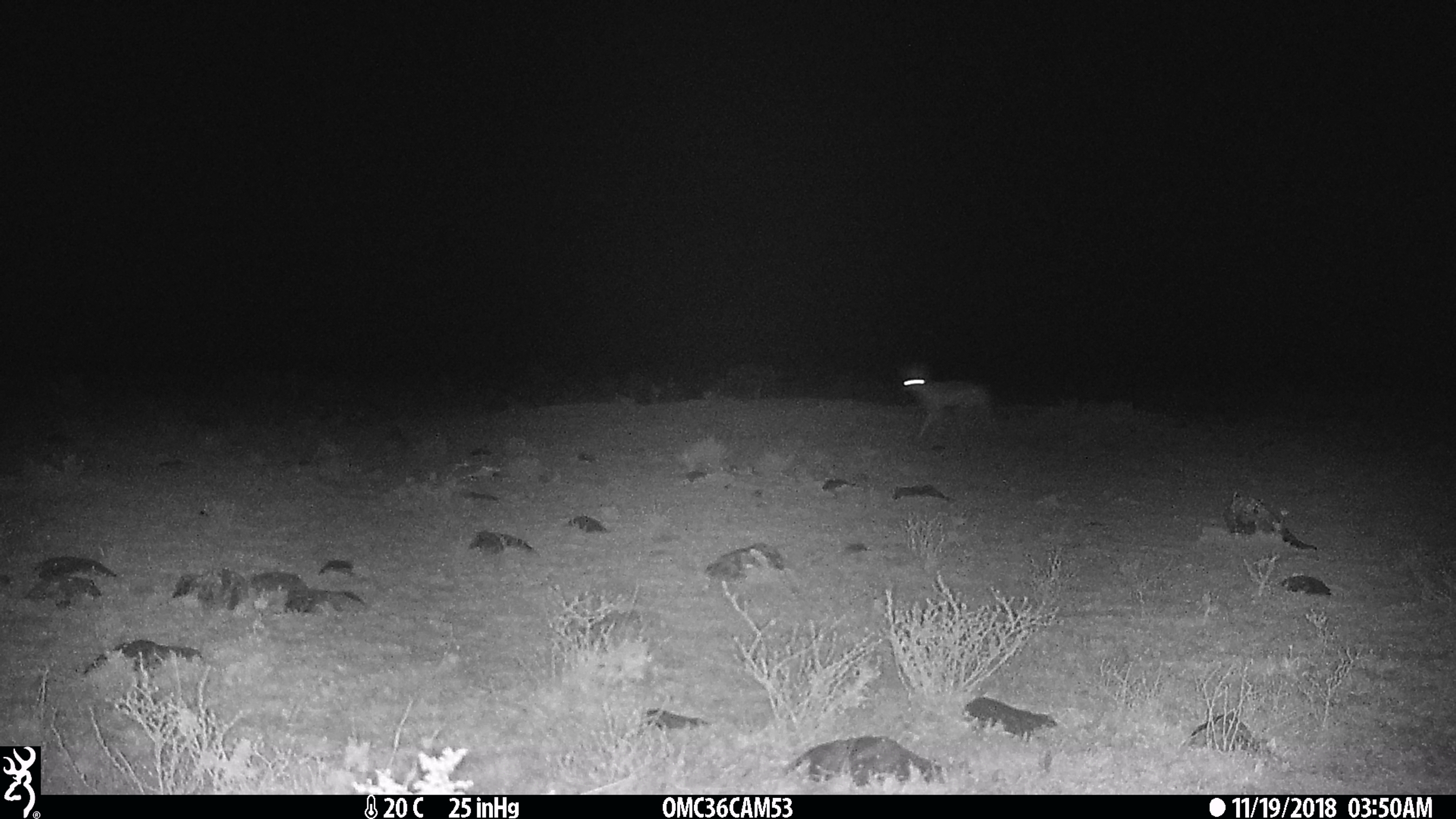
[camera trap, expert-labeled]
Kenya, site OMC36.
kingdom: Animalia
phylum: Chordata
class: Mammalia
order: Carnivora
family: Canidae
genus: Lupulella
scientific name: Lupulella mesomelas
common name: black-backed jackal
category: jackal